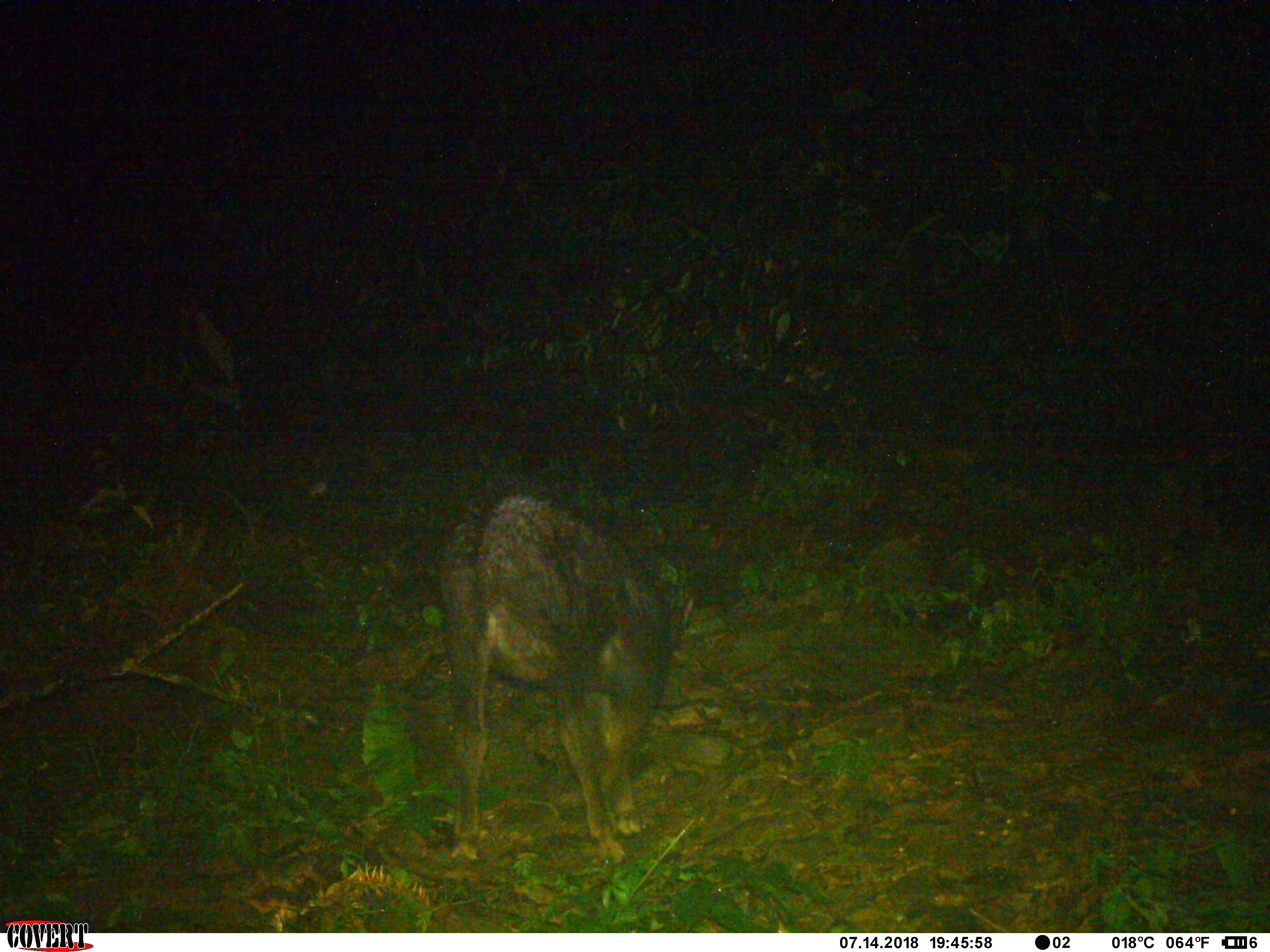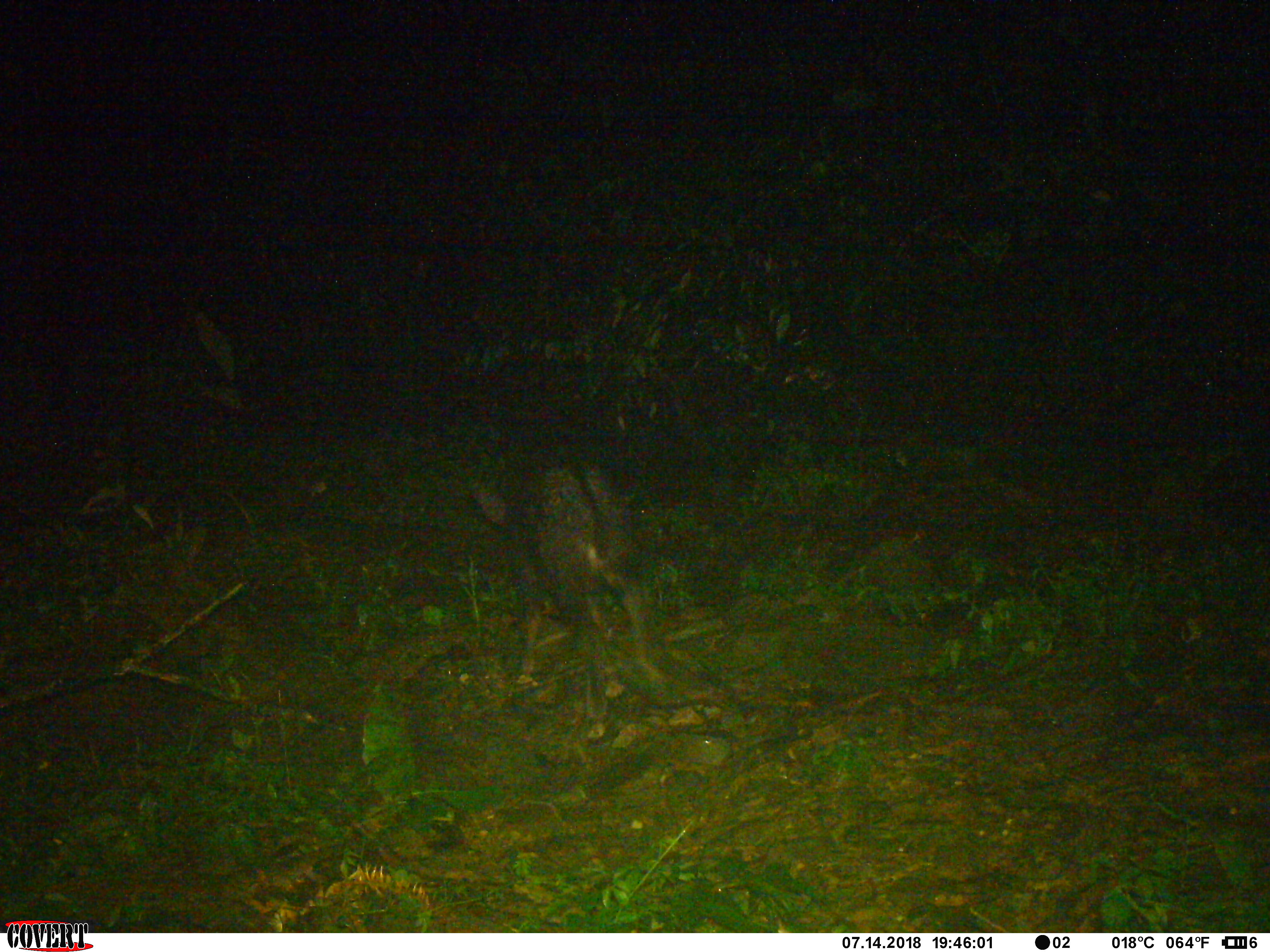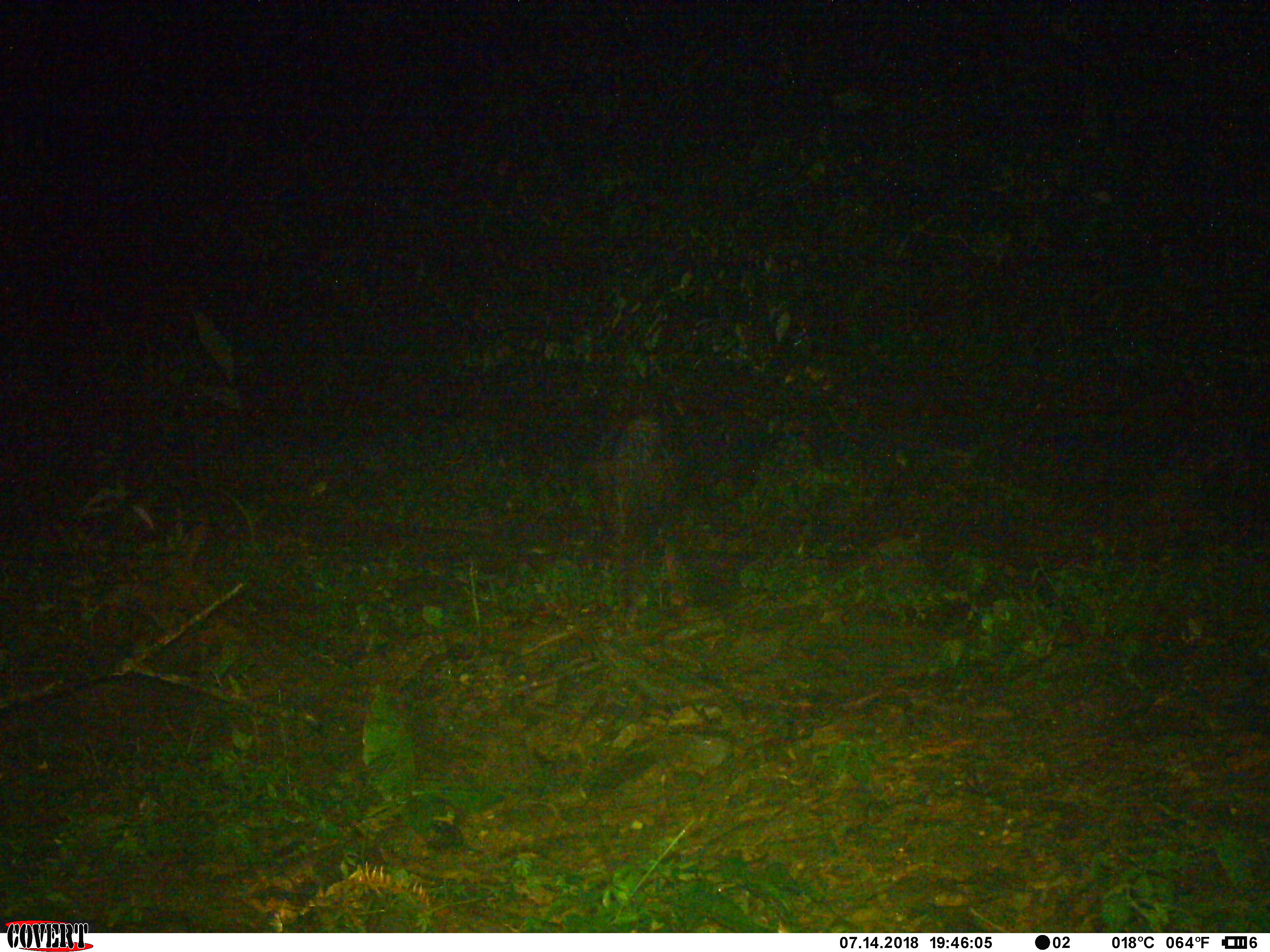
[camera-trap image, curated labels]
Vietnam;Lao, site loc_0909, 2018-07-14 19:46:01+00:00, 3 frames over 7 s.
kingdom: Animalia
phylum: Chordata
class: Mammalia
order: Artiodactyla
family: Bovidae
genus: Capricornis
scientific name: Capricornis sumatraensis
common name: chinese serow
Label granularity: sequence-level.